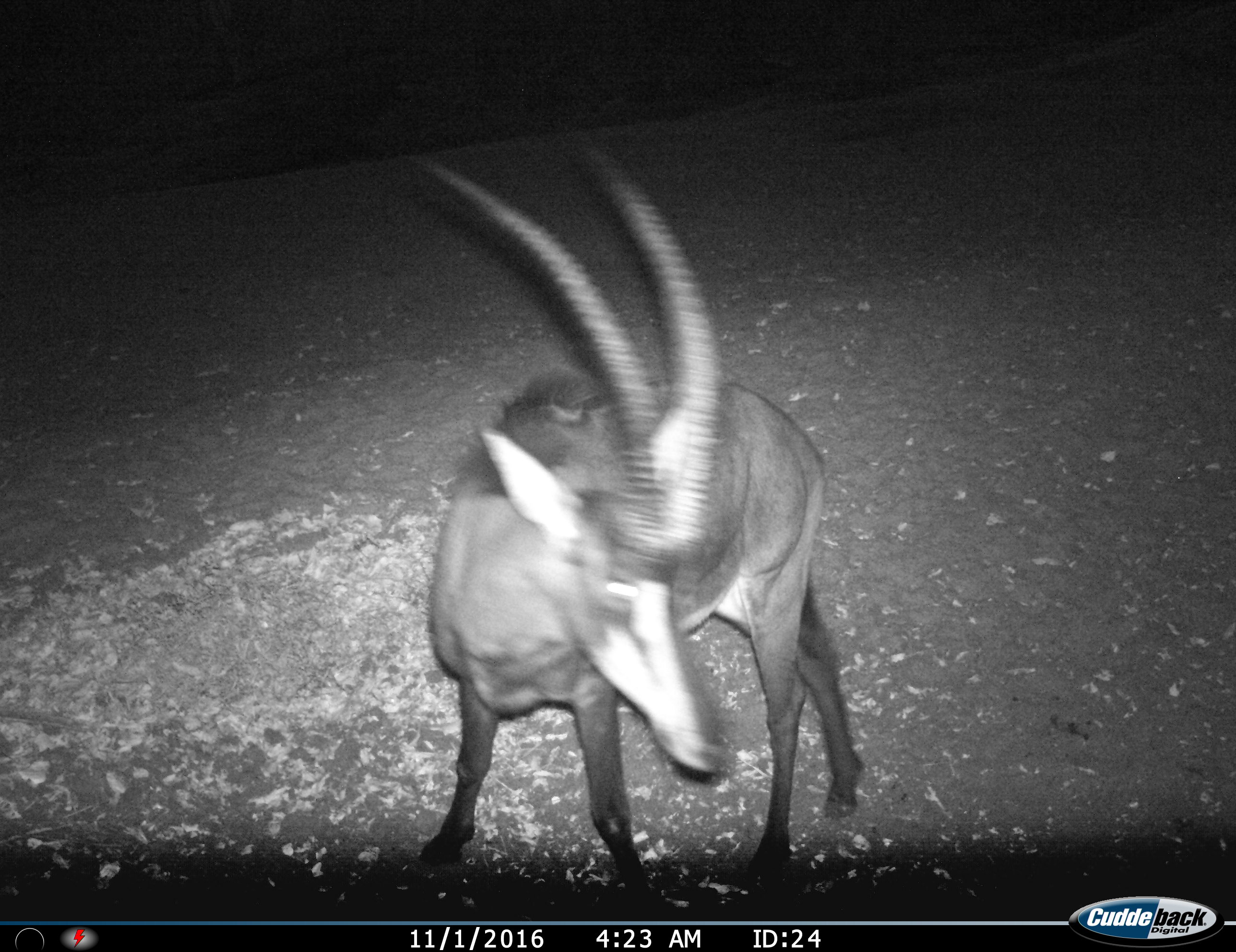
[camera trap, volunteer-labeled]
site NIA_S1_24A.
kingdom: Animalia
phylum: Chordata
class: Mammalia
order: Artiodactyla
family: Bovidae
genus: Hippotragus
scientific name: Hippotragus niger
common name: sable antelope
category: sable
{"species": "sable (sable antelope) (Hippotragus niger)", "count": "1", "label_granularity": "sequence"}